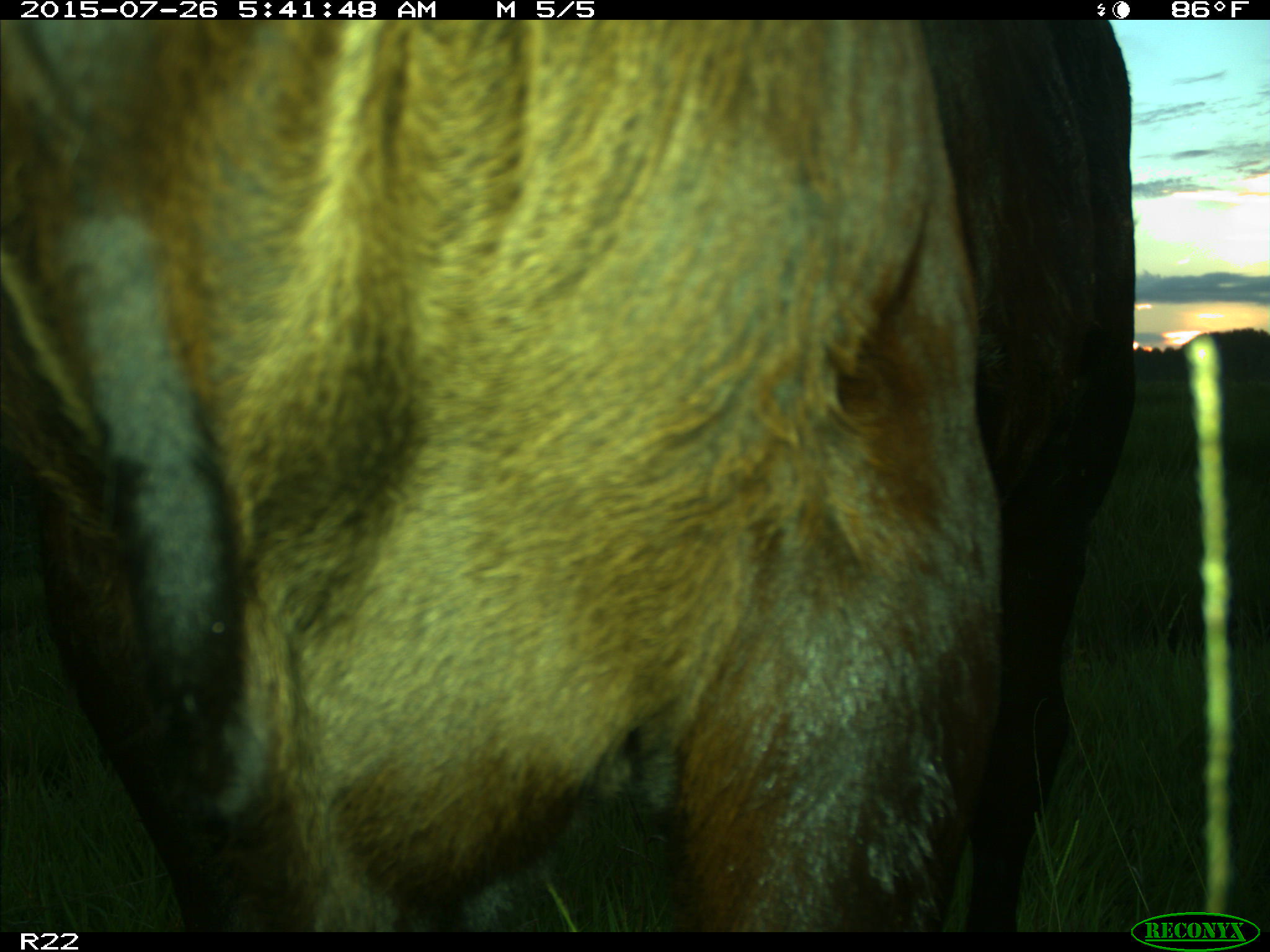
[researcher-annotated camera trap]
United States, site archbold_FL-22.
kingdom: Animalia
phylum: Chordata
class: Mammalia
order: Artiodactyla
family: Bovidae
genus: Bos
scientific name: Bos taurus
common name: domestic cow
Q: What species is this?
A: Bos taurus (domestic cow).